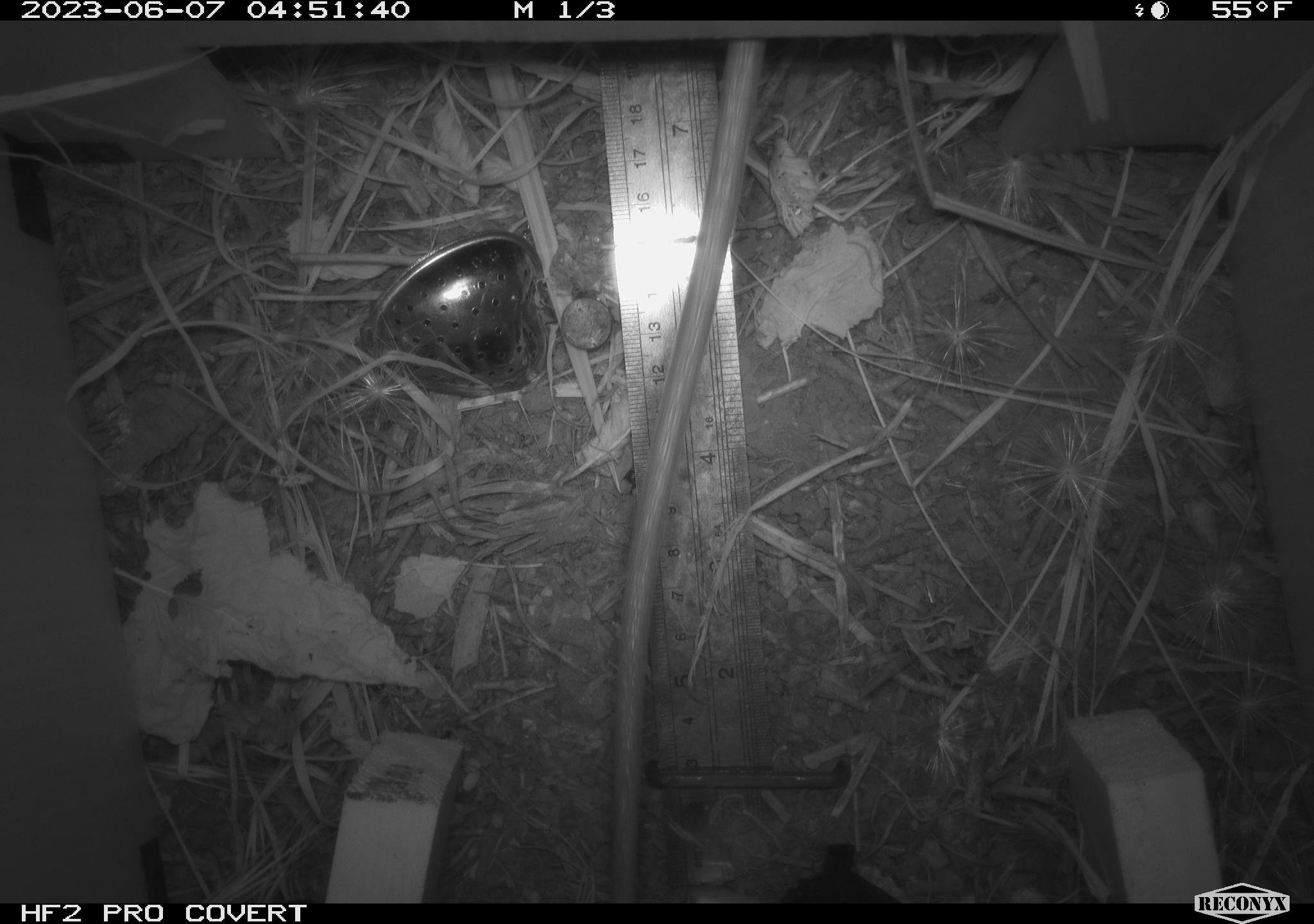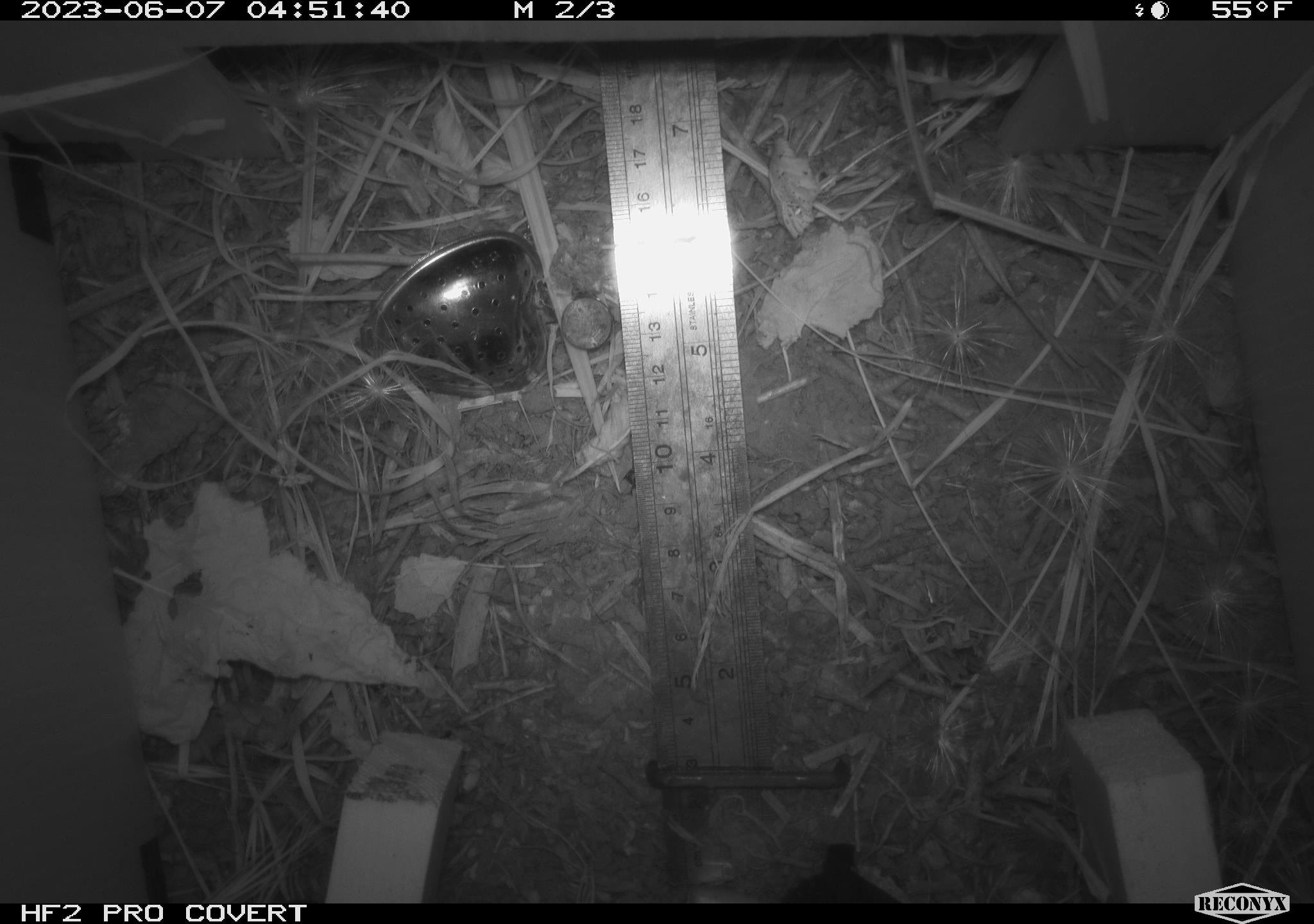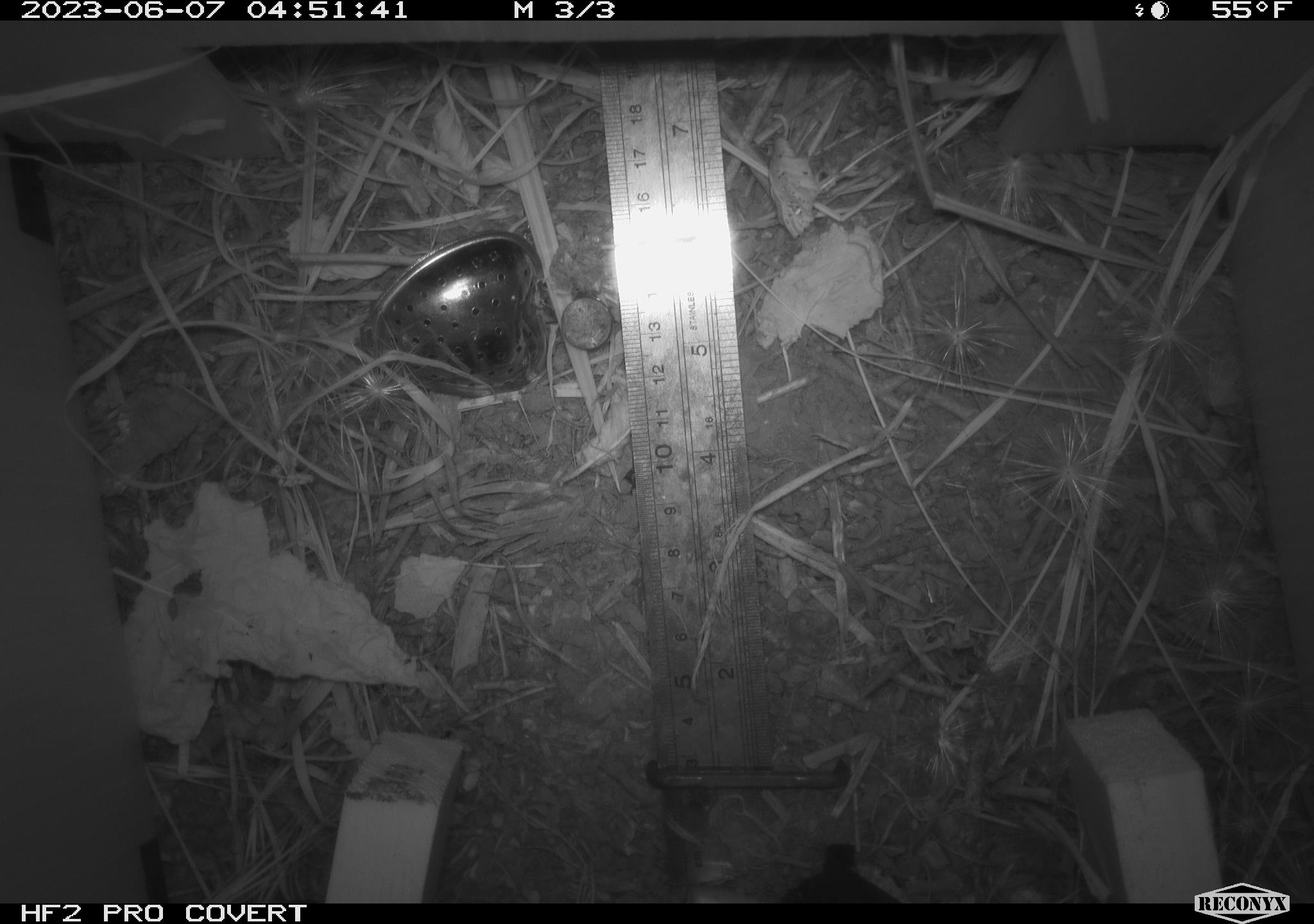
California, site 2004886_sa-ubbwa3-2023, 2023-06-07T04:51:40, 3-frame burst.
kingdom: Animalia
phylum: Chordata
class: Mammalia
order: Rodentia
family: Muridae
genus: Rattus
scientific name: Rattus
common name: rat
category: rattus species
Rattus species (rat) (Rattus).